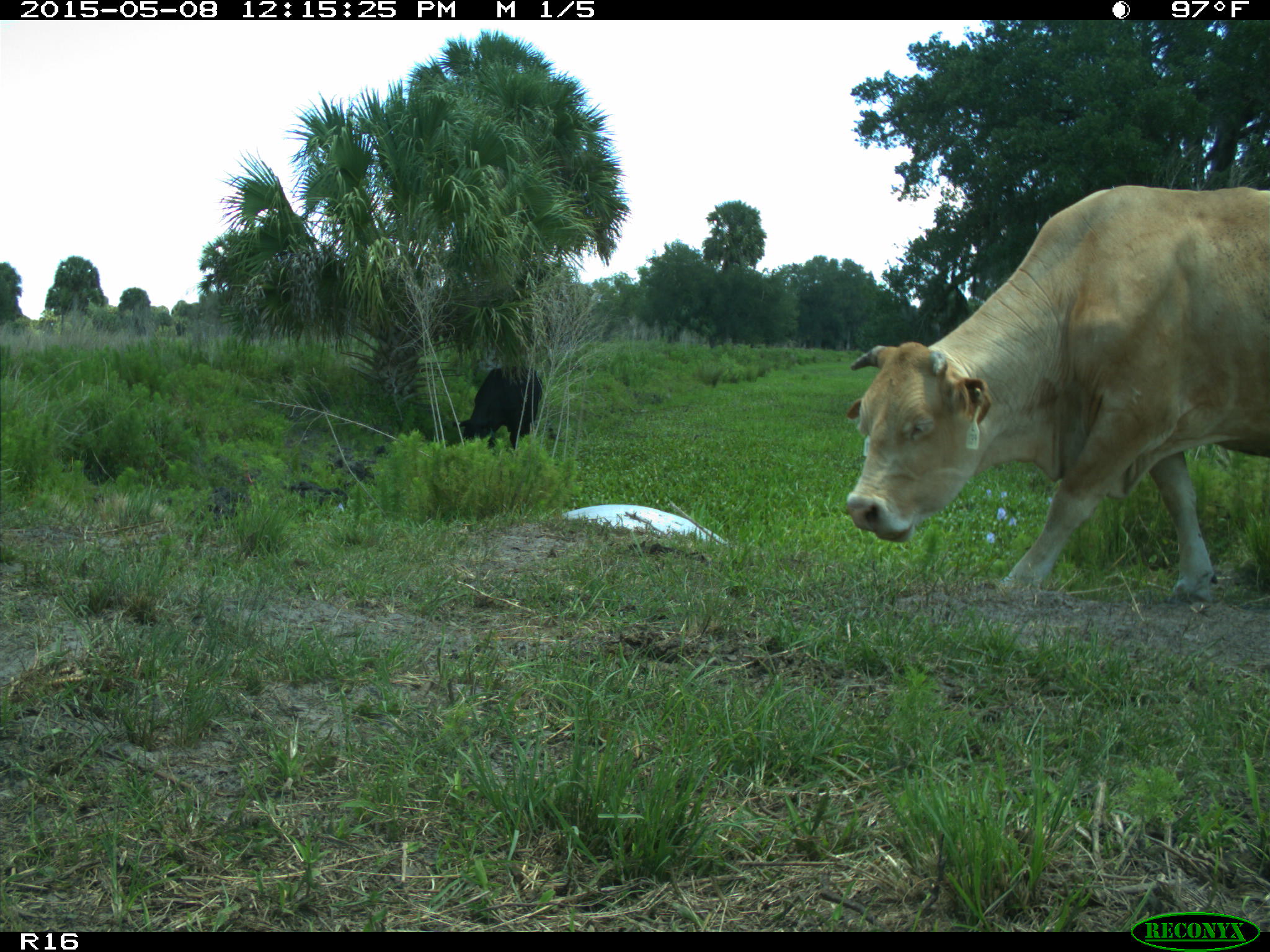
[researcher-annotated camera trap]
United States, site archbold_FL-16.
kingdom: Animalia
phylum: Chordata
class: Mammalia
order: Artiodactyla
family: Bovidae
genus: Bos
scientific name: Bos taurus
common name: domestic cow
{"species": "Bos taurus (domestic cow)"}